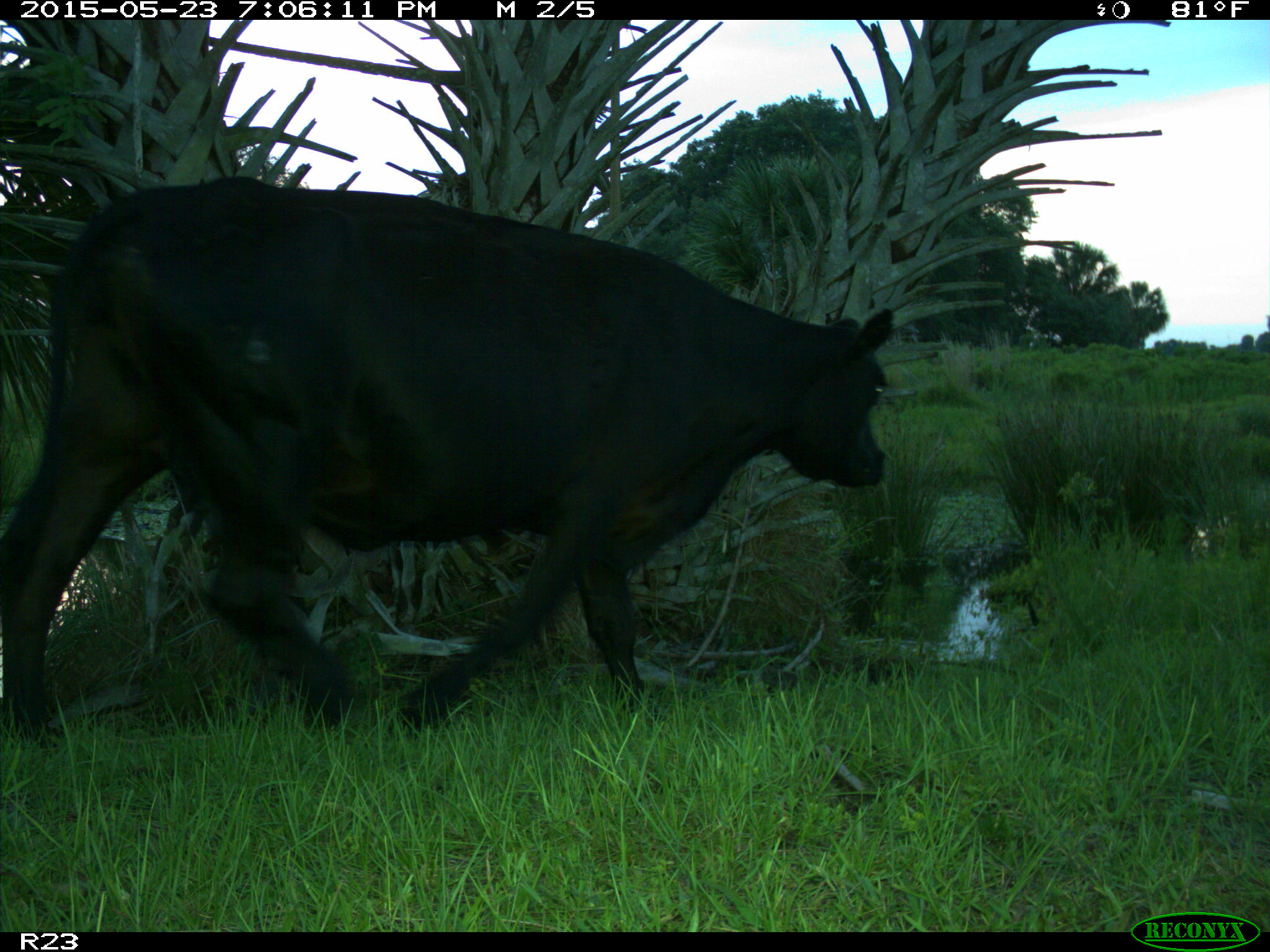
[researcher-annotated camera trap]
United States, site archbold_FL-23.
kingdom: Animalia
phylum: Chordata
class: Mammalia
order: Artiodactyla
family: Bovidae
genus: Bos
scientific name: Bos taurus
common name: domestic cow